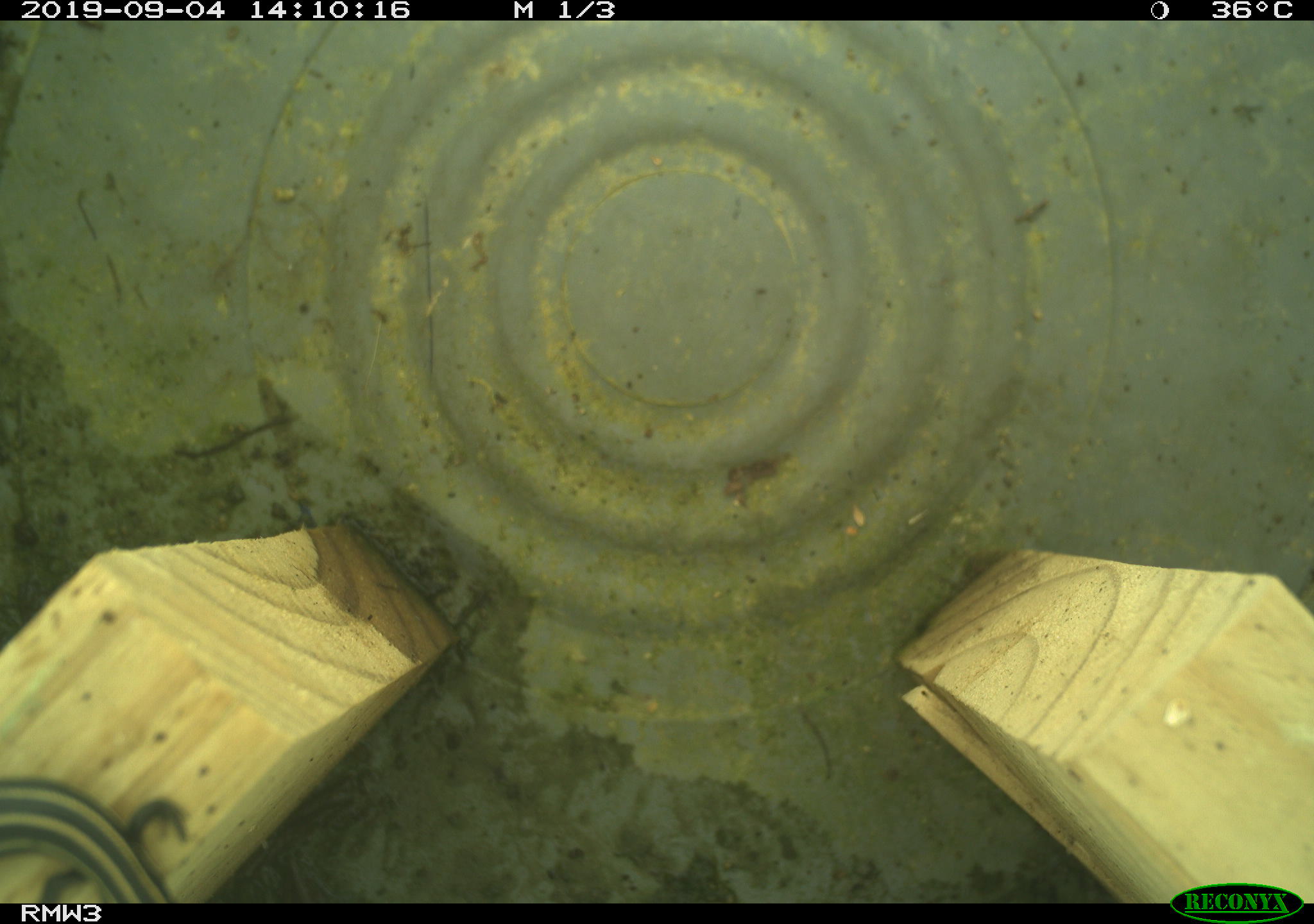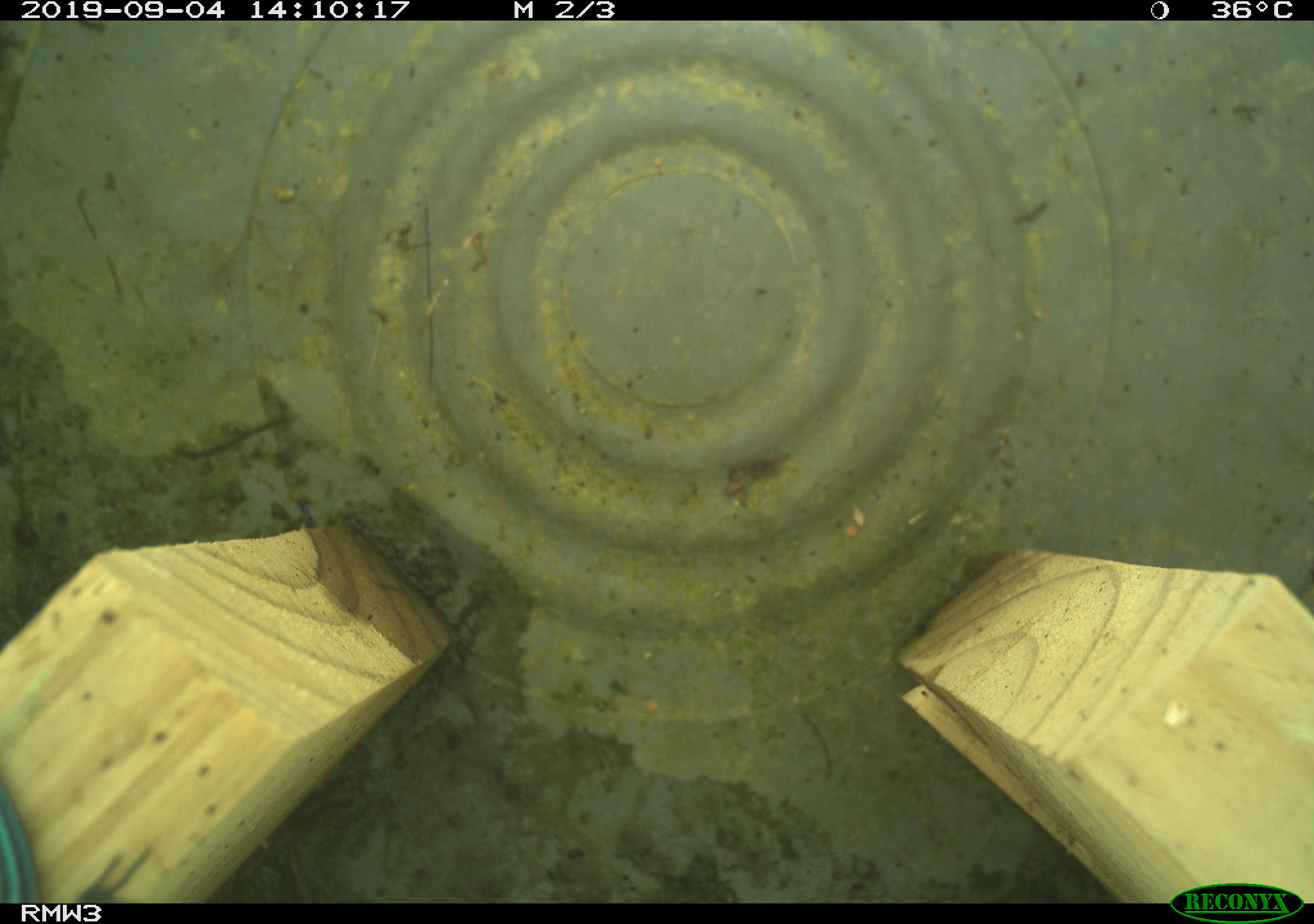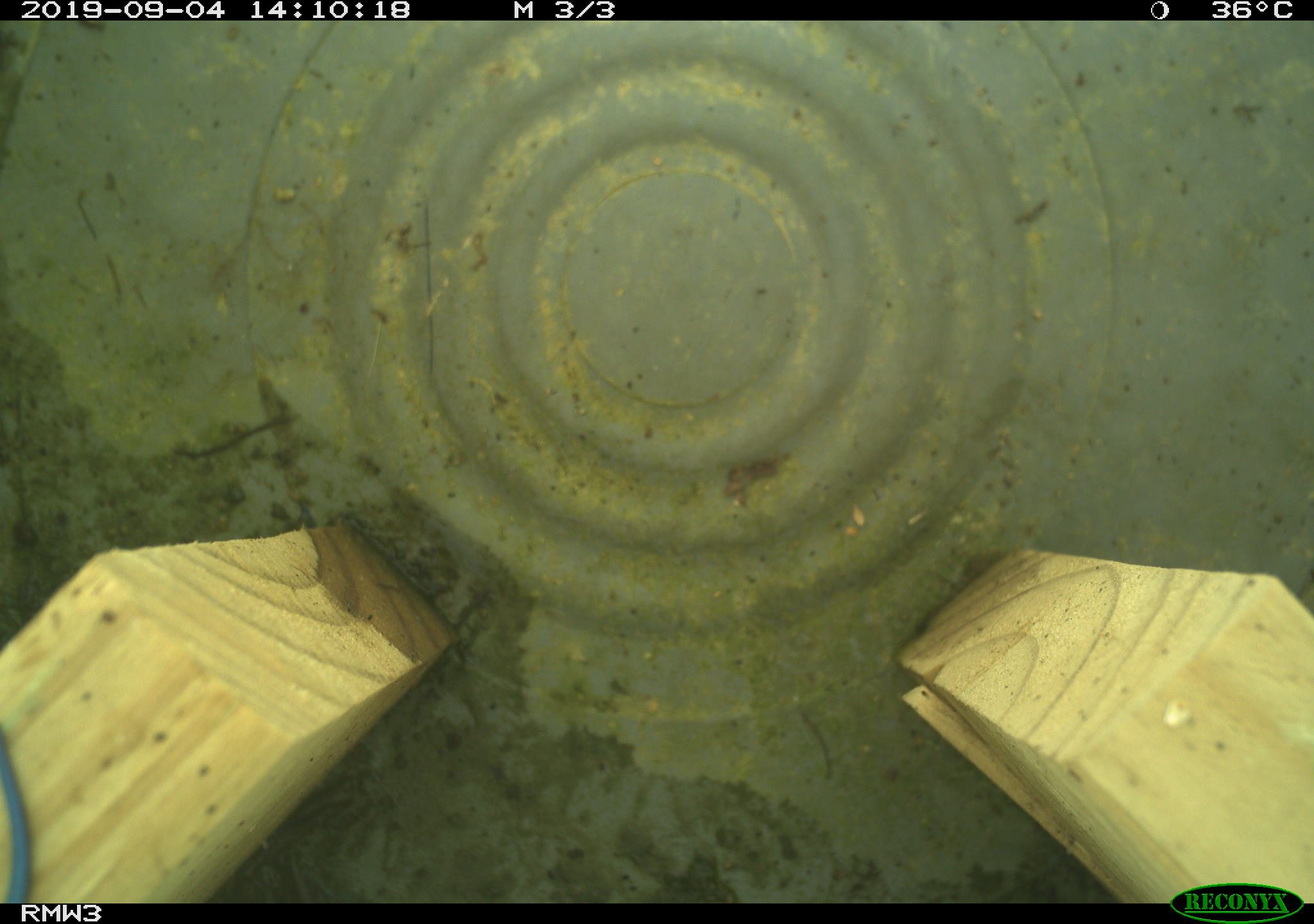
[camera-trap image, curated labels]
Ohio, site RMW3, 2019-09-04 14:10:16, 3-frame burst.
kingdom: Animalia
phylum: Chordata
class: Mammalia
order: Rodentia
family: Cricetidae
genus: Peromyscus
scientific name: Peromyscus leucopus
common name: white-footed mouse